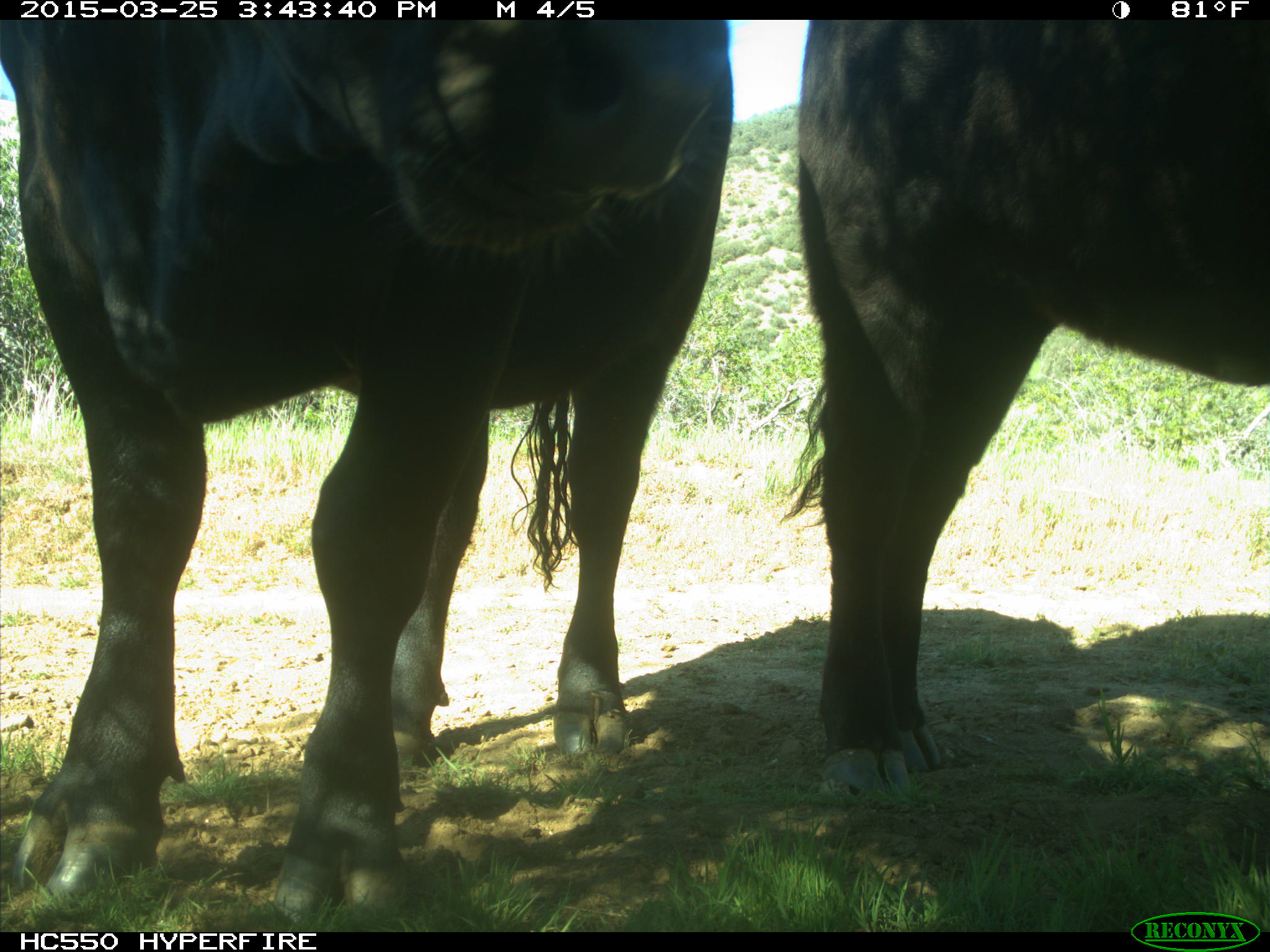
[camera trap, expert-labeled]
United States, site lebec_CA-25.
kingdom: Animalia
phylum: Chordata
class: Mammalia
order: Artiodactyla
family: Bovidae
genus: Bos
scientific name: Bos taurus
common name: domestic cow